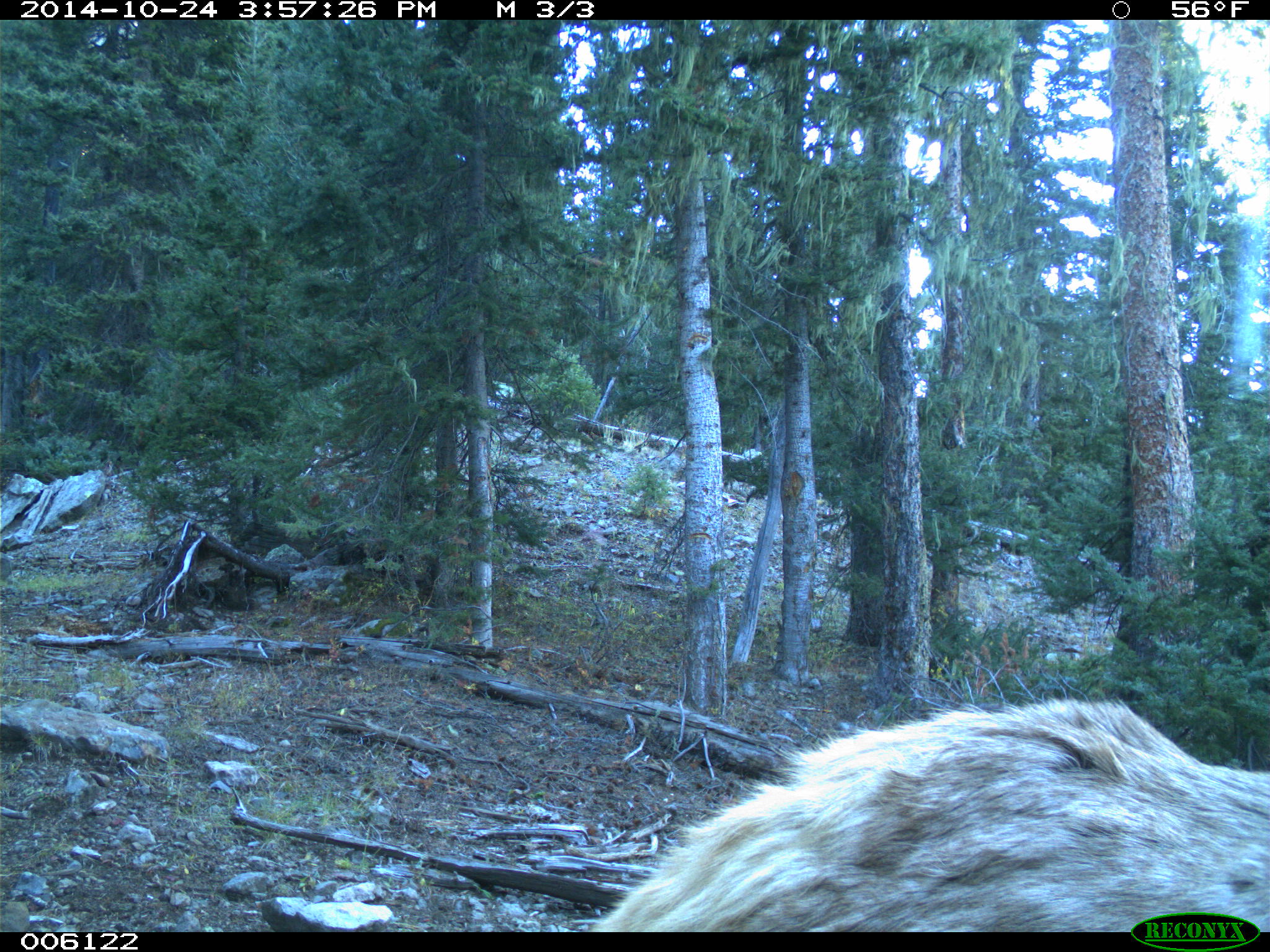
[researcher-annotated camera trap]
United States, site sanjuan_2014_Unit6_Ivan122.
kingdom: Animalia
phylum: Chordata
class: Mammalia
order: Artiodactyla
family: Cervidae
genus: Cervus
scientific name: Cervus elaphus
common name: red deer